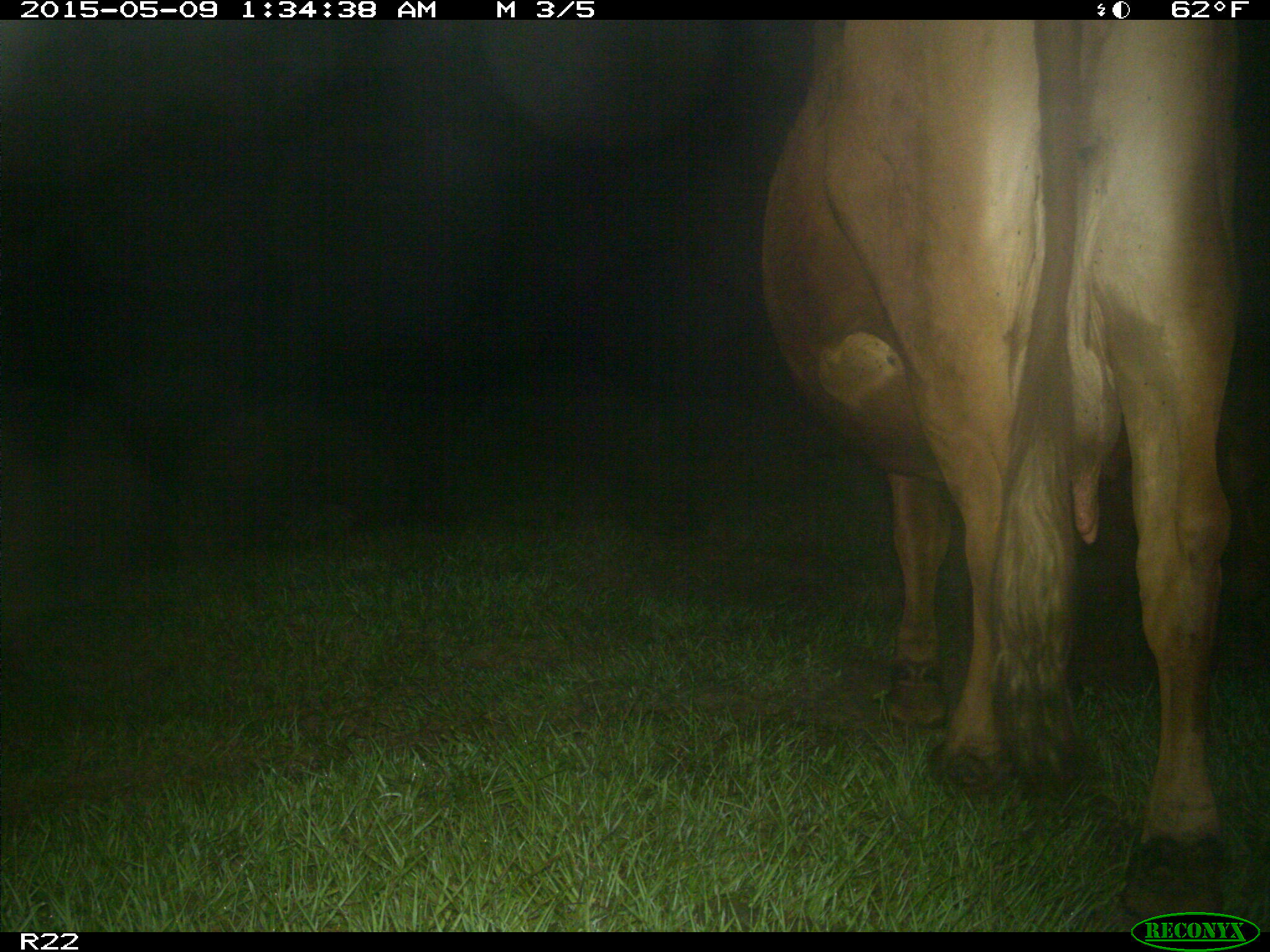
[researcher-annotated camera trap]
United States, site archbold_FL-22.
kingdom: Animalia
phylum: Chordata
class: Mammalia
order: Artiodactyla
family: Bovidae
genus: Bos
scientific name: Bos taurus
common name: domestic cow